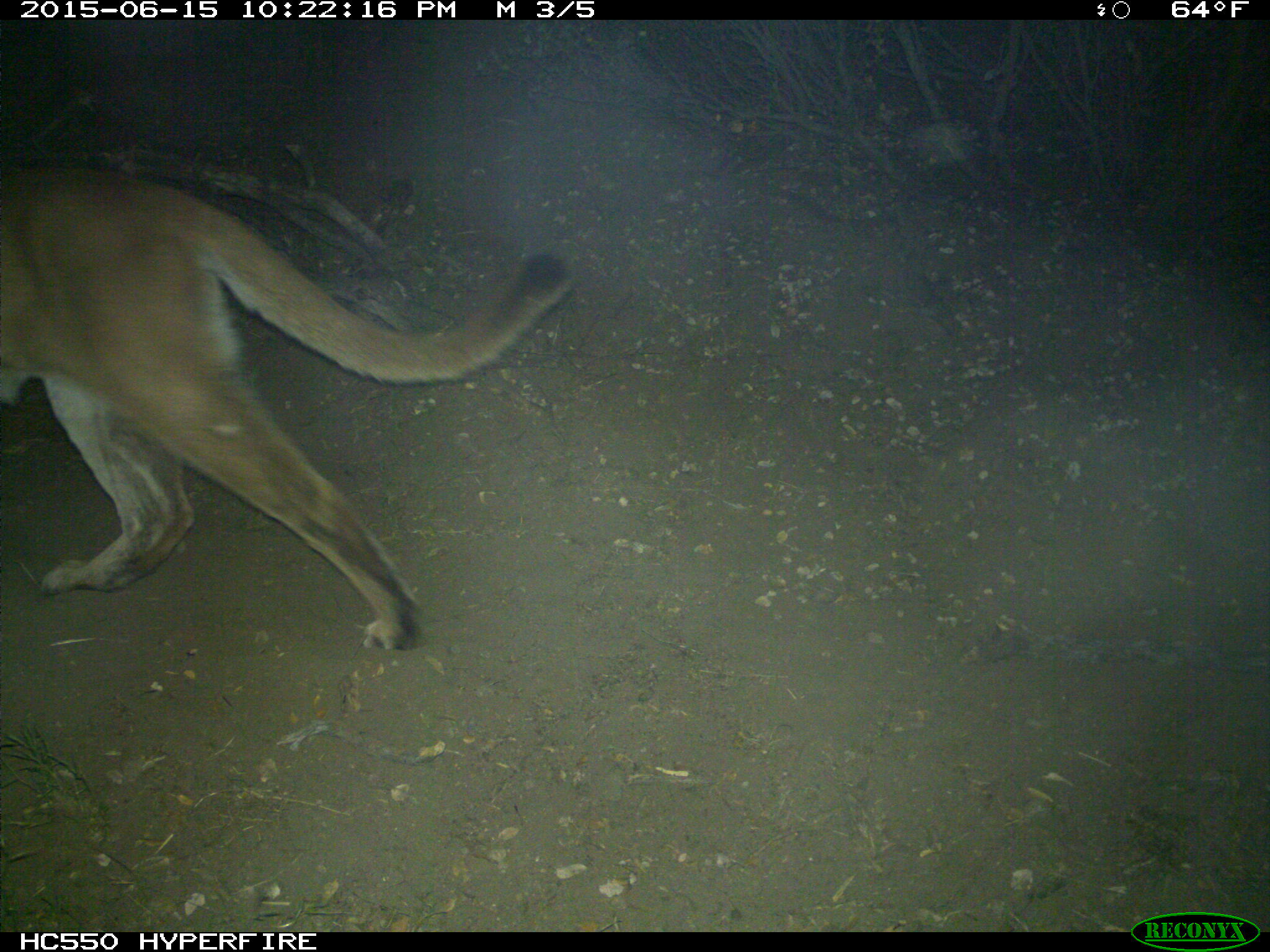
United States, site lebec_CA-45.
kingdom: Animalia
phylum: Chordata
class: Mammalia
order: Carnivora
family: Felidae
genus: Puma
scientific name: Puma concolor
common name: mountain lion